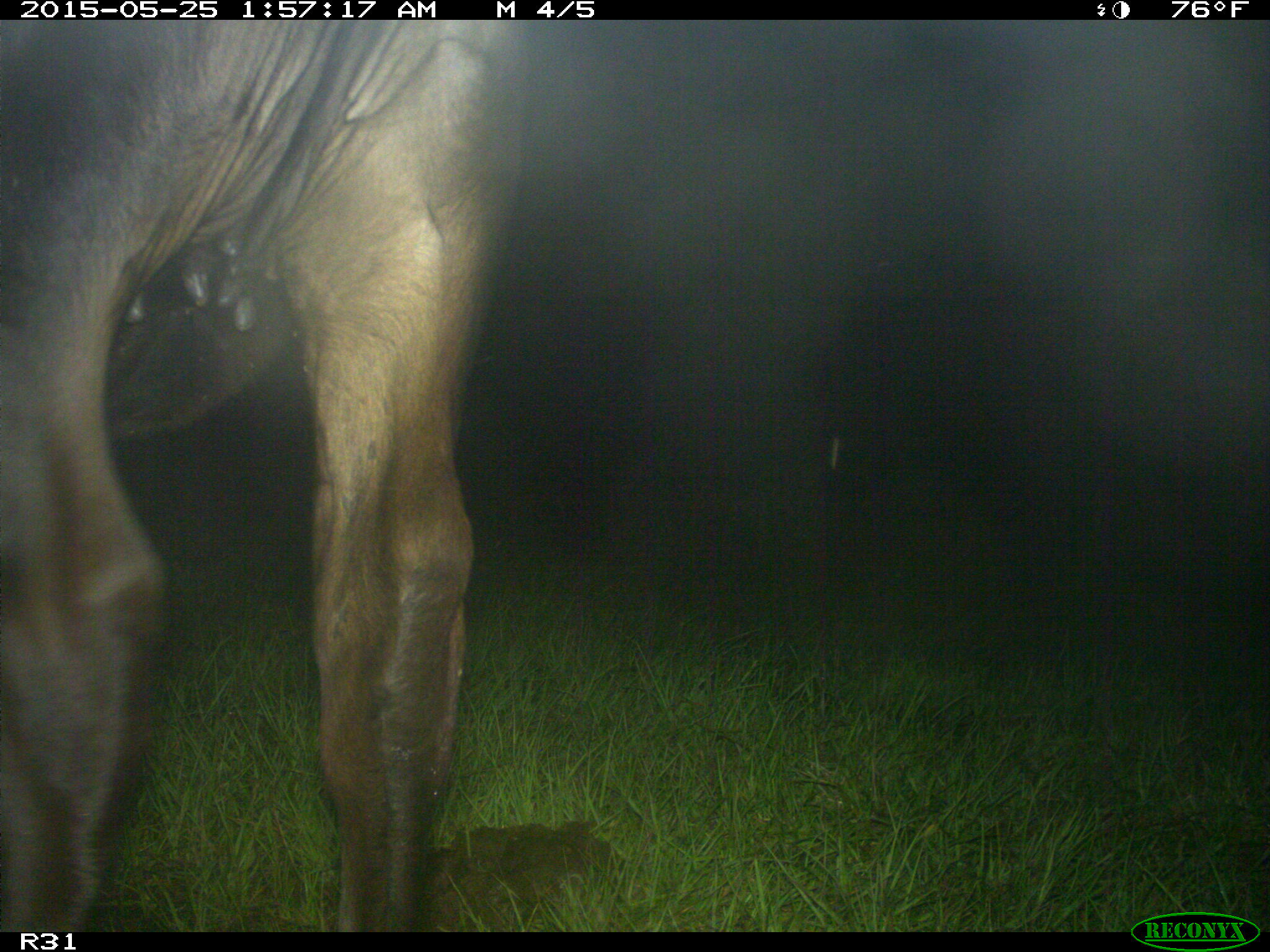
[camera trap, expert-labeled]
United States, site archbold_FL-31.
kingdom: Animalia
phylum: Chordata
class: Mammalia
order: Artiodactyla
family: Bovidae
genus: Bos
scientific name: Bos taurus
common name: domestic cow